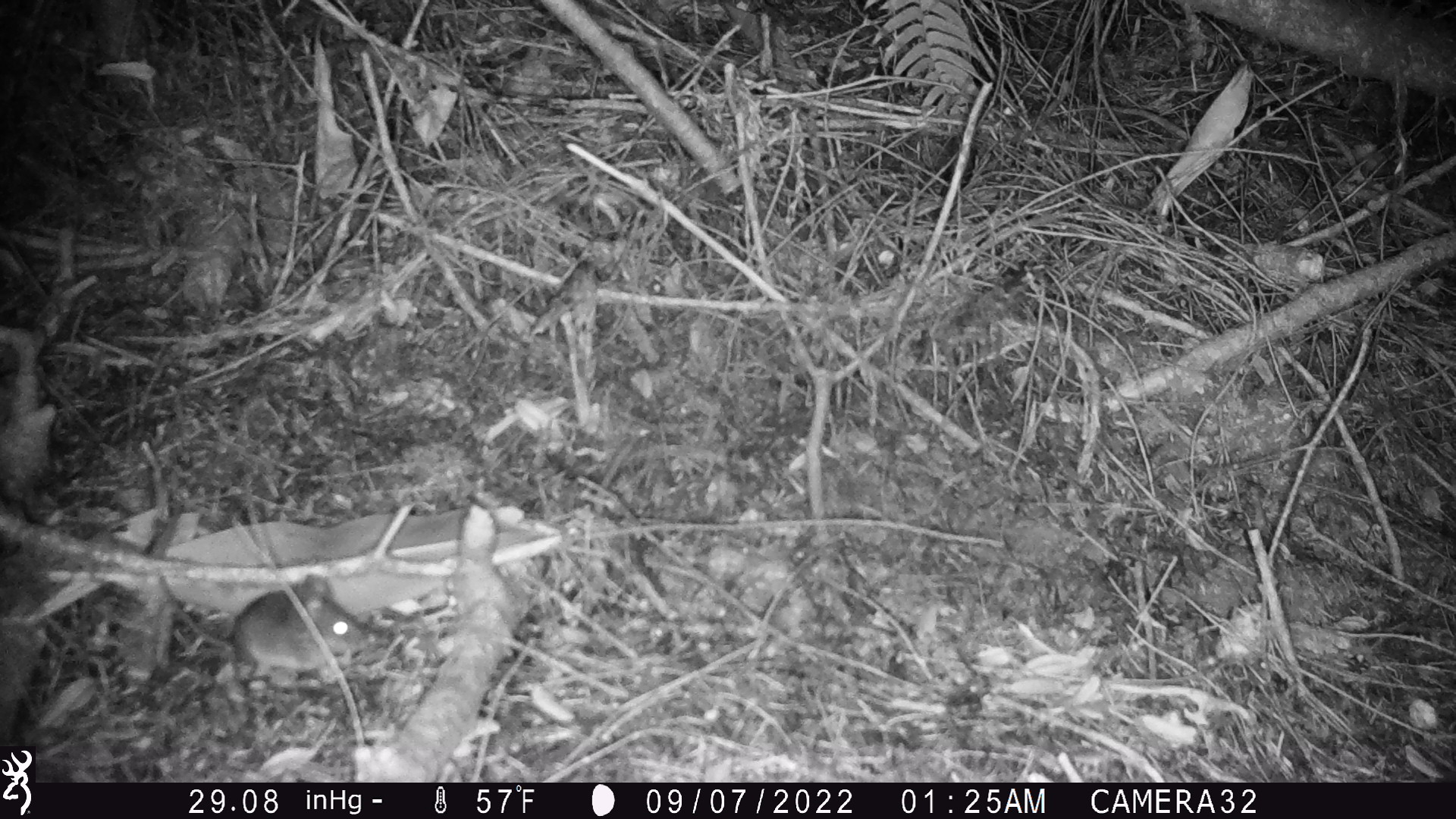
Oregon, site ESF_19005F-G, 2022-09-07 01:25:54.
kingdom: Animalia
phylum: Chordata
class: Mammalia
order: Rodentia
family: Cricetidae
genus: Neotoma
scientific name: Neotoma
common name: woodrats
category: neotoma species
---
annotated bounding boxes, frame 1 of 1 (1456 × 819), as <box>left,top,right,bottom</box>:
neotoma species: <box>155,547,380,696</box>